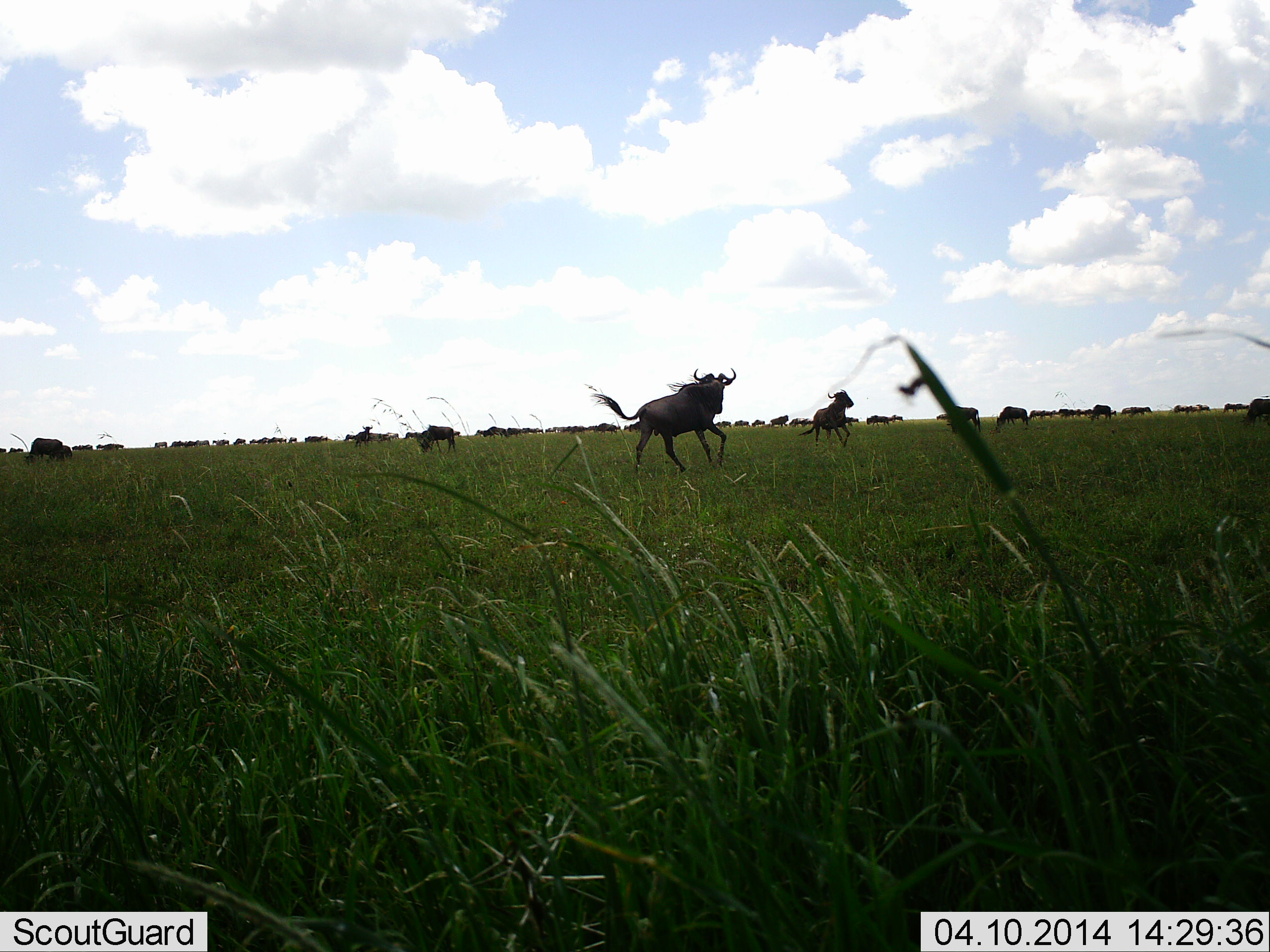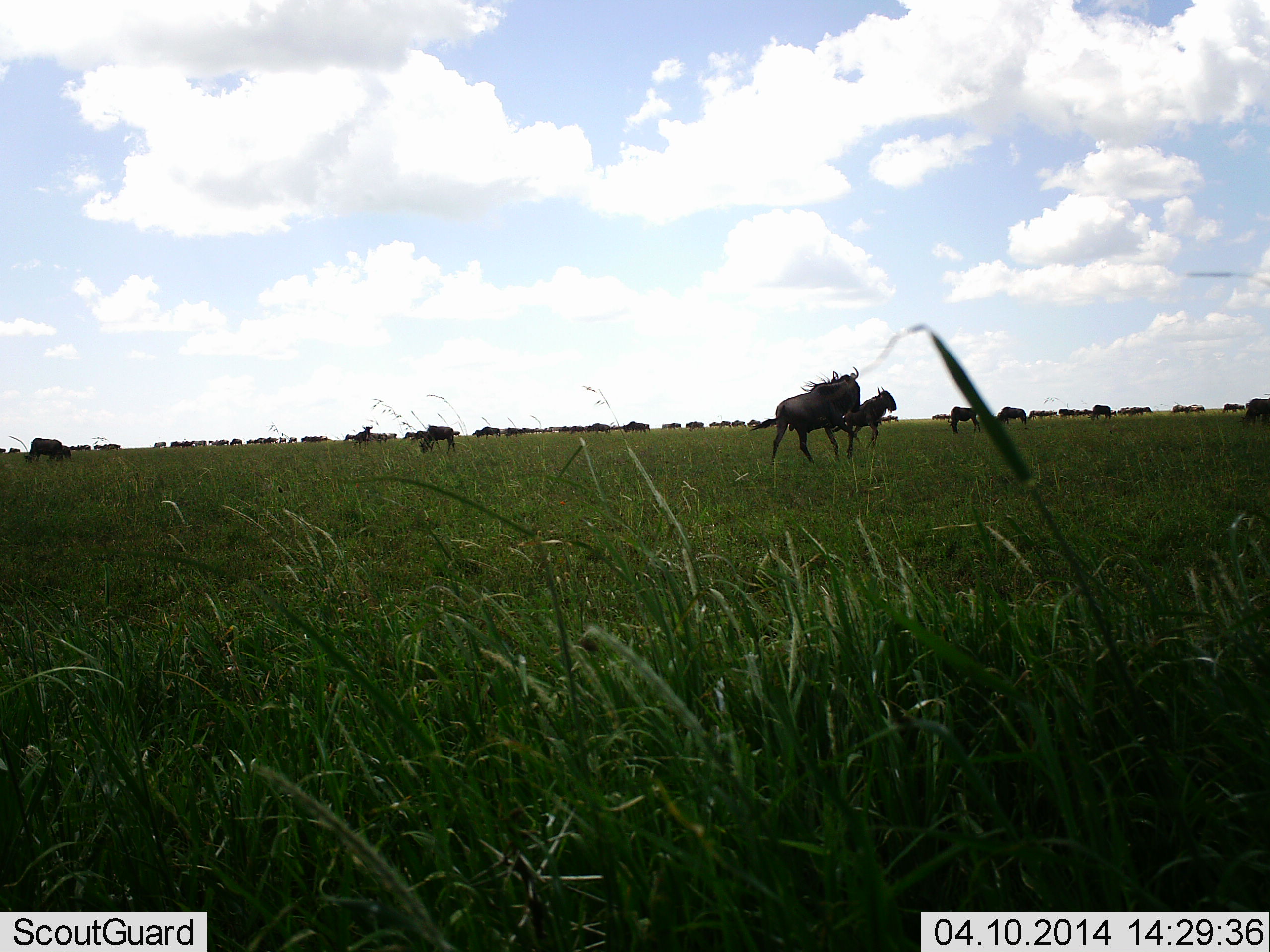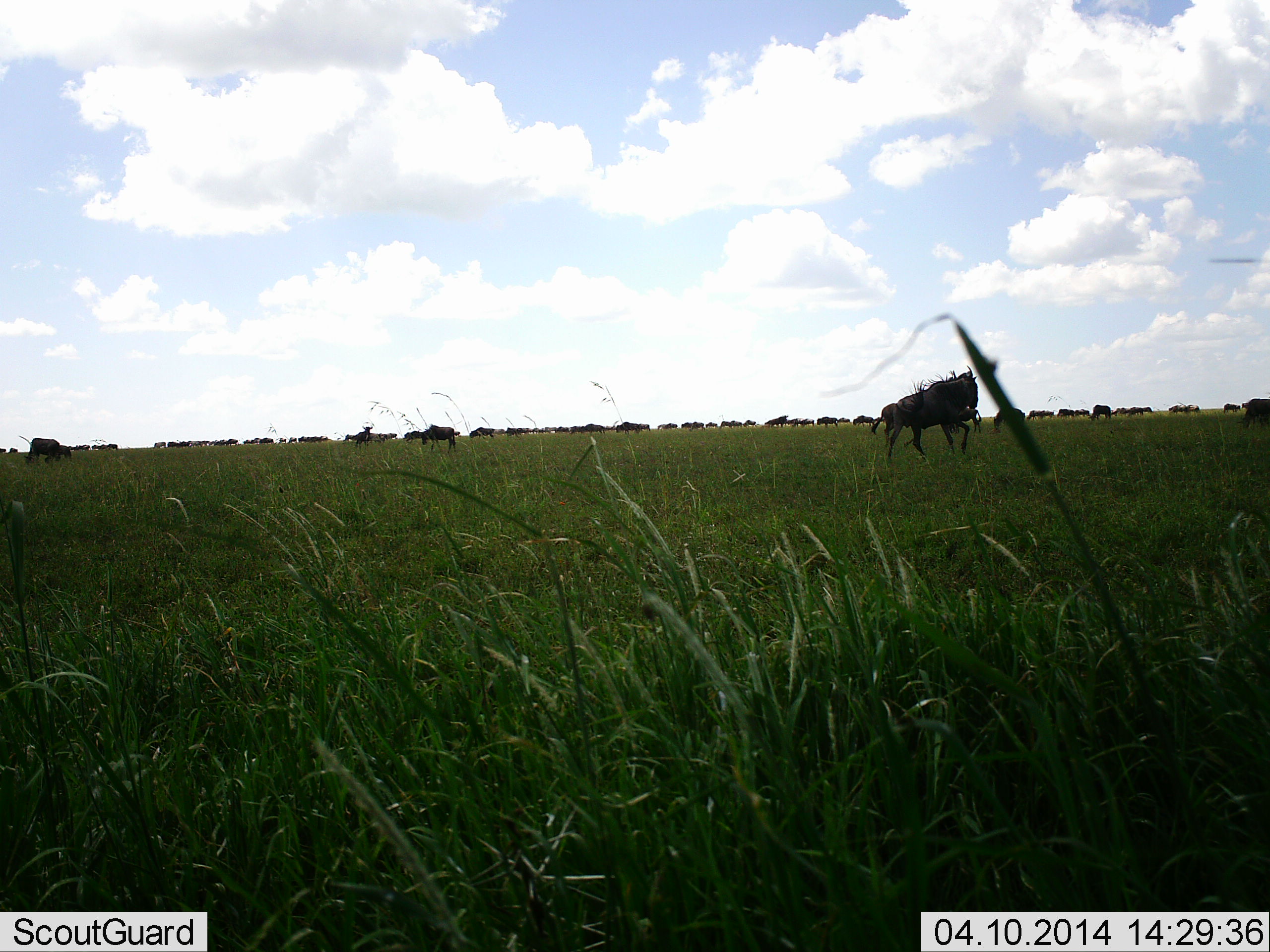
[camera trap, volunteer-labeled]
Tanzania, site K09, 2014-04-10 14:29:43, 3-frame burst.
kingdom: Animalia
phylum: Chordata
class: Mammalia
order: Artiodactyla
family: Bovidae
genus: Connochaetes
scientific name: Connochaetes taurinus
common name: blue wildebeest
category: wildebeest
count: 11-50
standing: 0%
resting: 0%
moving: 80%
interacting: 10%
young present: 0%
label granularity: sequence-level